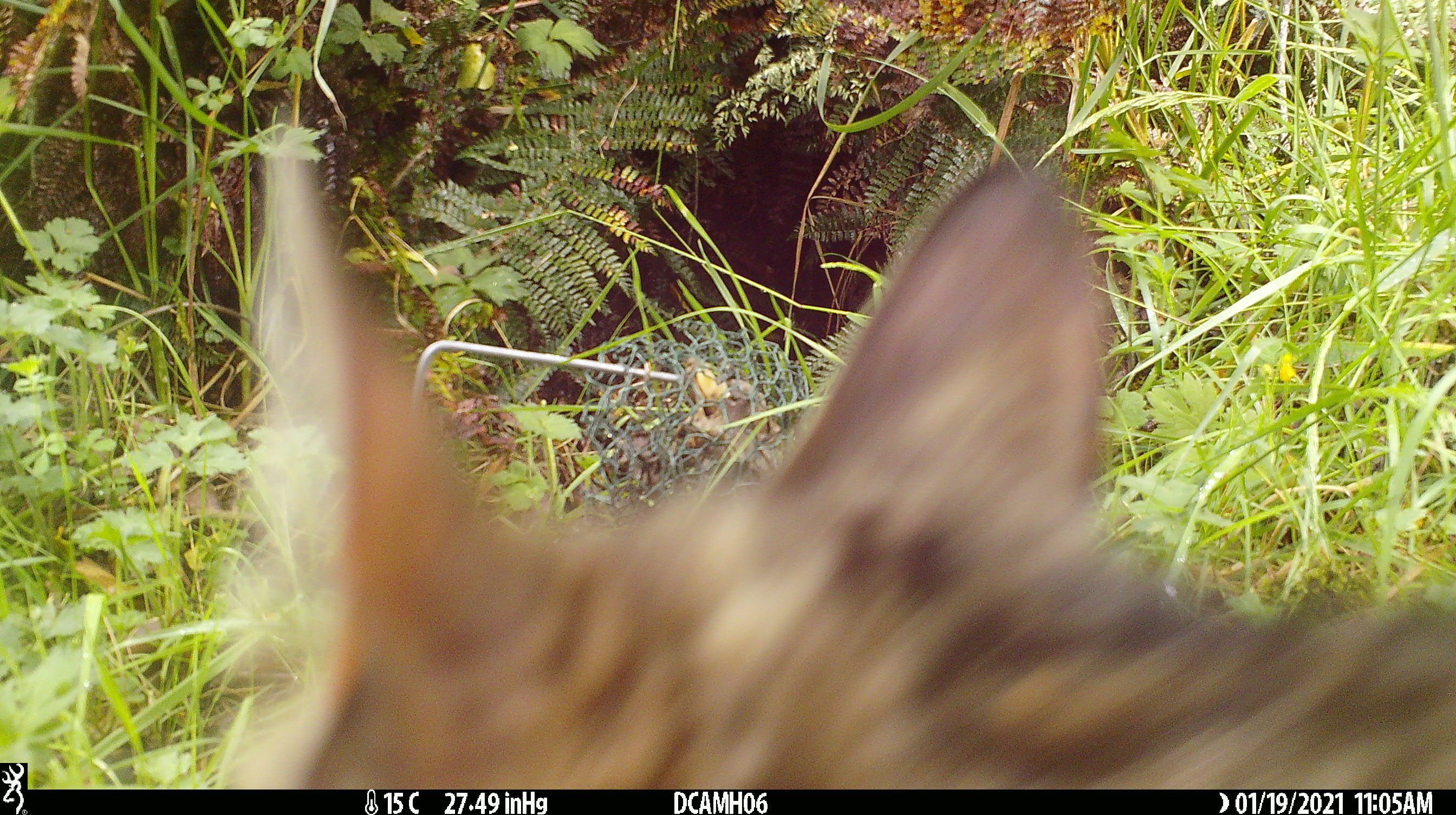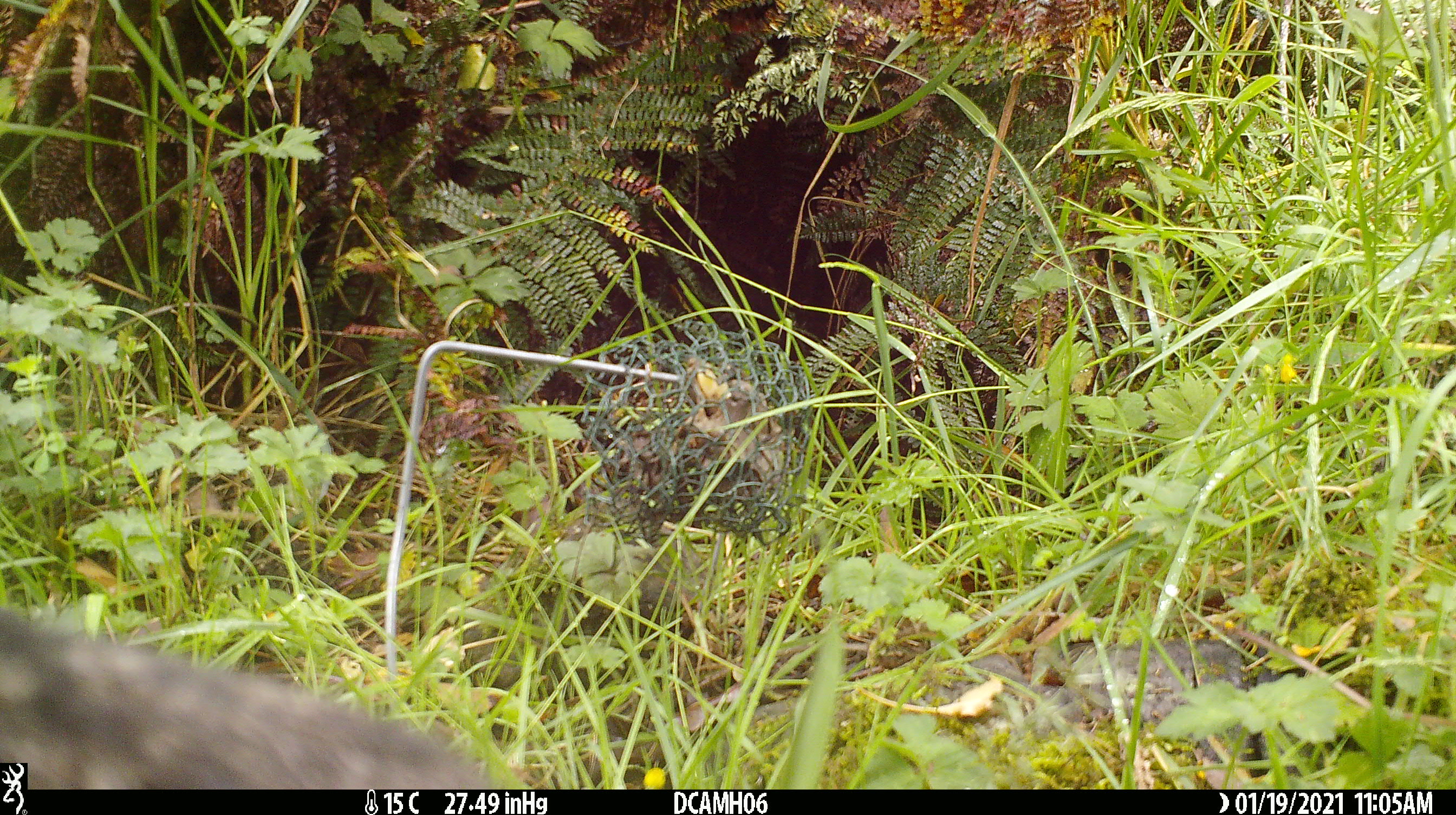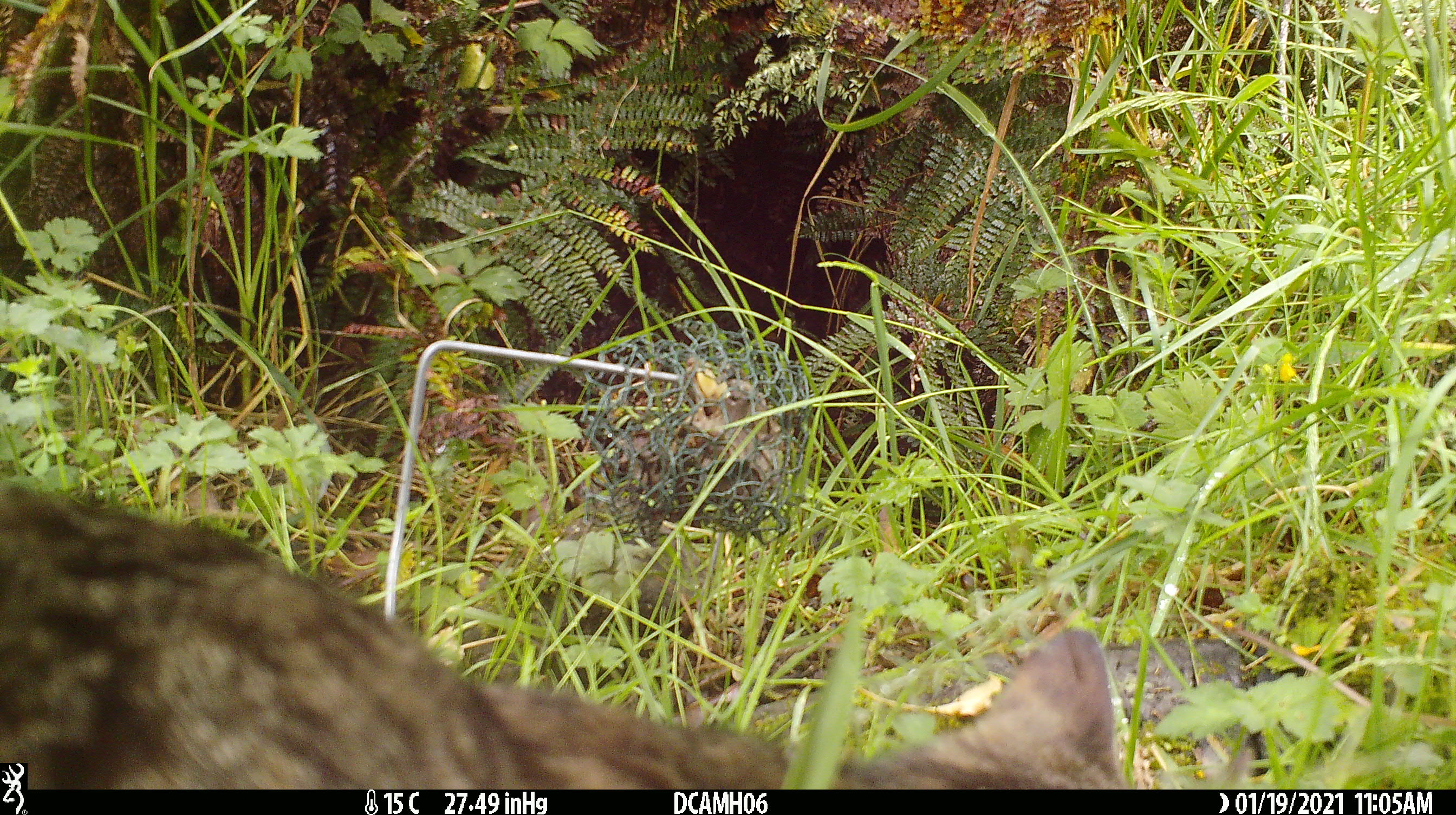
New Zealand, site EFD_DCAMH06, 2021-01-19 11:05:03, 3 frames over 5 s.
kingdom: Animalia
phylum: Chordata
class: Mammalia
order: Carnivora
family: Felidae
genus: Felis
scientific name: Felis catus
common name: domestic cat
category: cat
Cat (domestic cat) (Felis catus).